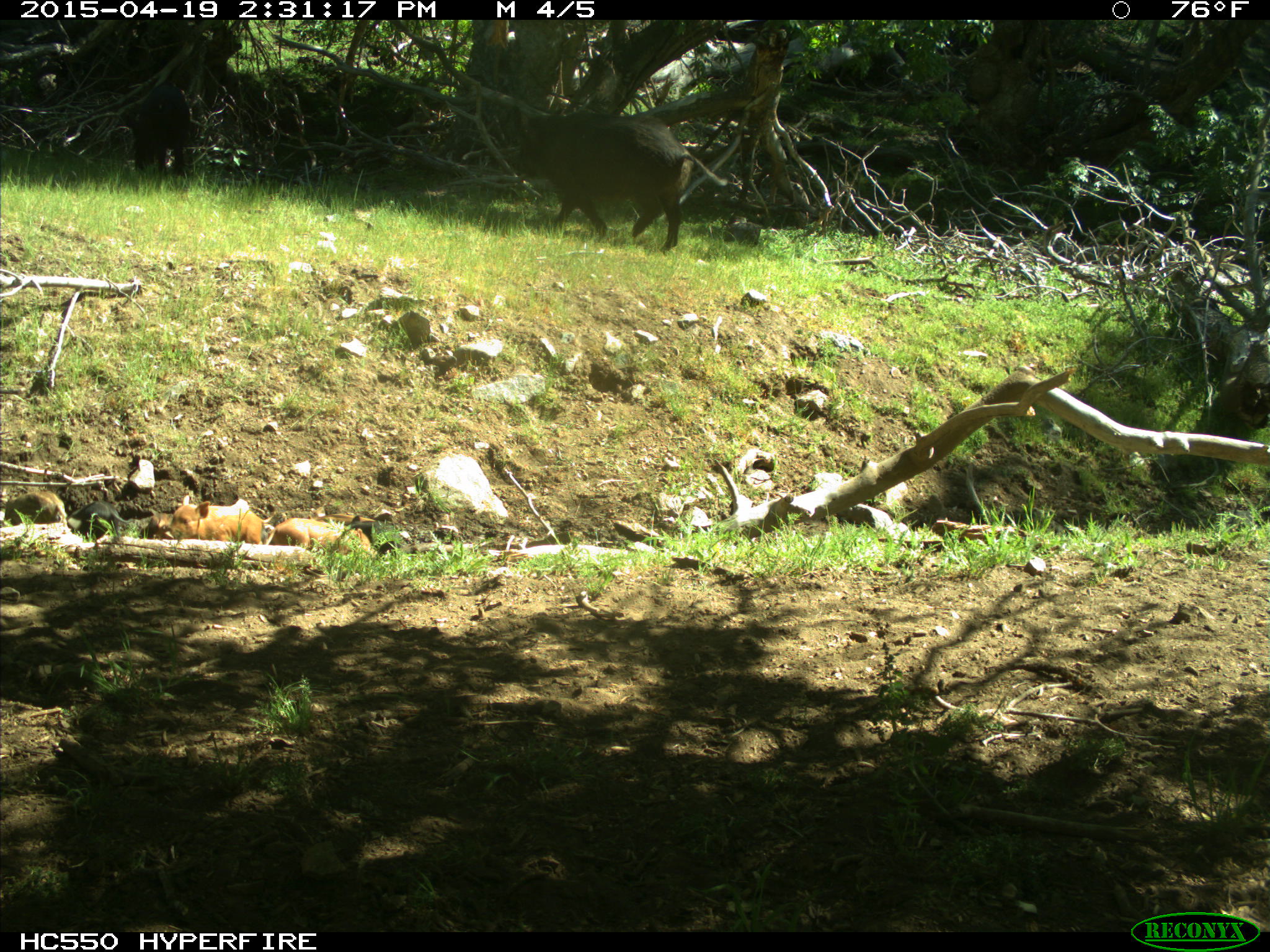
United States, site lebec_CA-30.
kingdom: Animalia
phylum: Chordata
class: Mammalia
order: Artiodactyla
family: Suidae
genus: Sus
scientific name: Sus scrofa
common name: wild boar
Sus scrofa (wild boar).